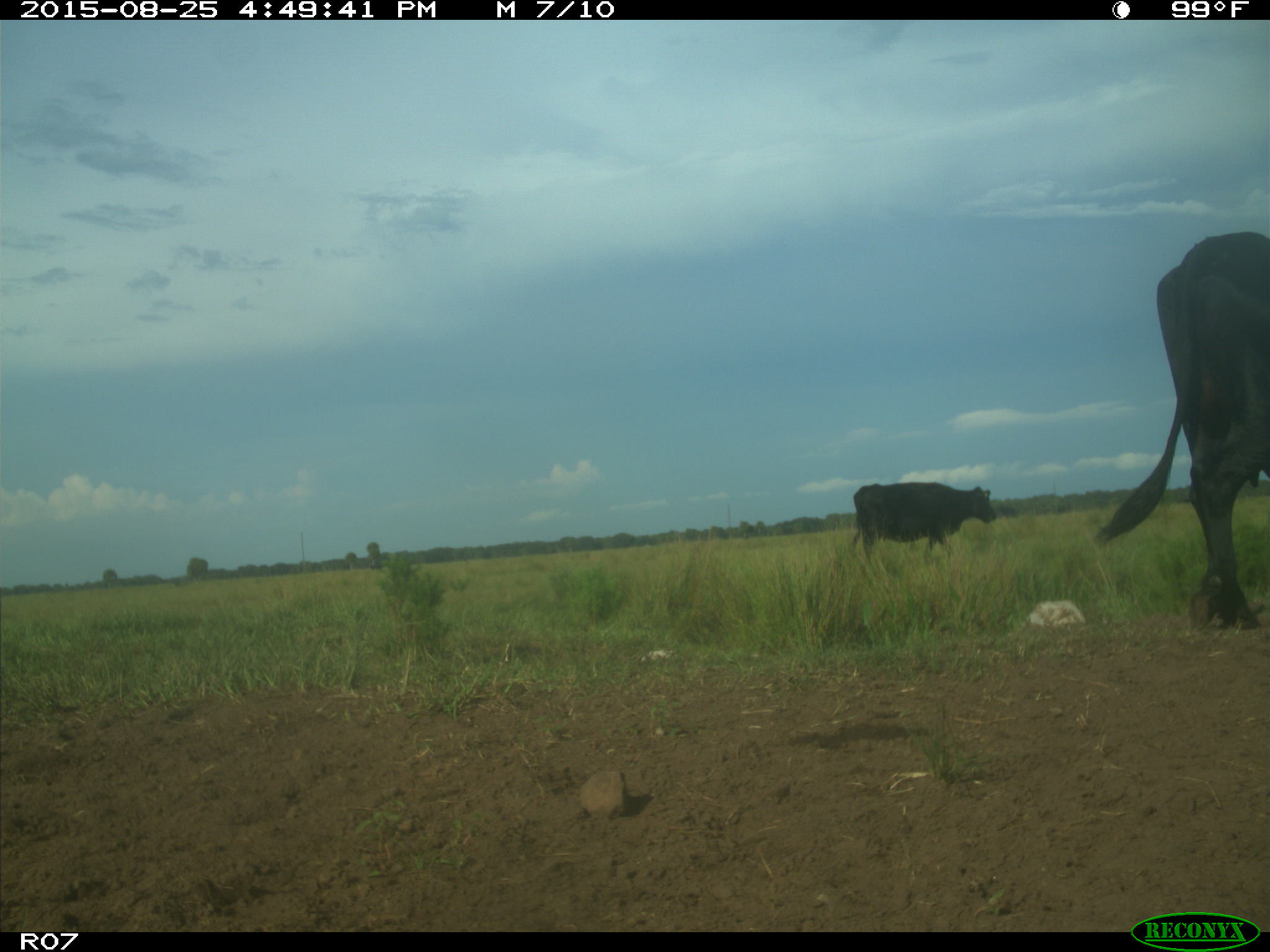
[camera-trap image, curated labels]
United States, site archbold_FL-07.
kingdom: Animalia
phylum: Chordata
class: Mammalia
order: Artiodactyla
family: Bovidae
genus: Bos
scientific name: Bos taurus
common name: domestic cow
Bos taurus (domestic cow).